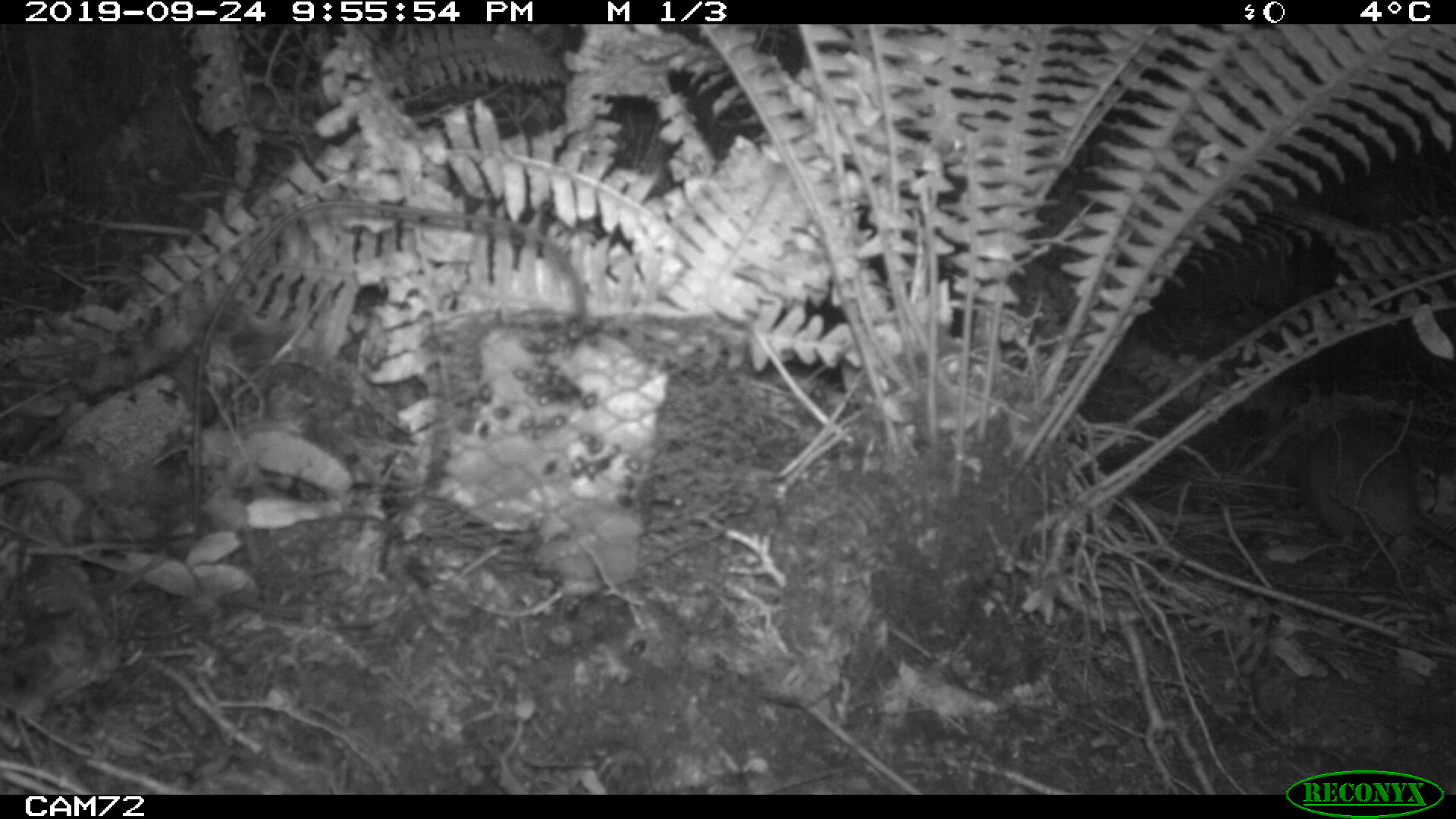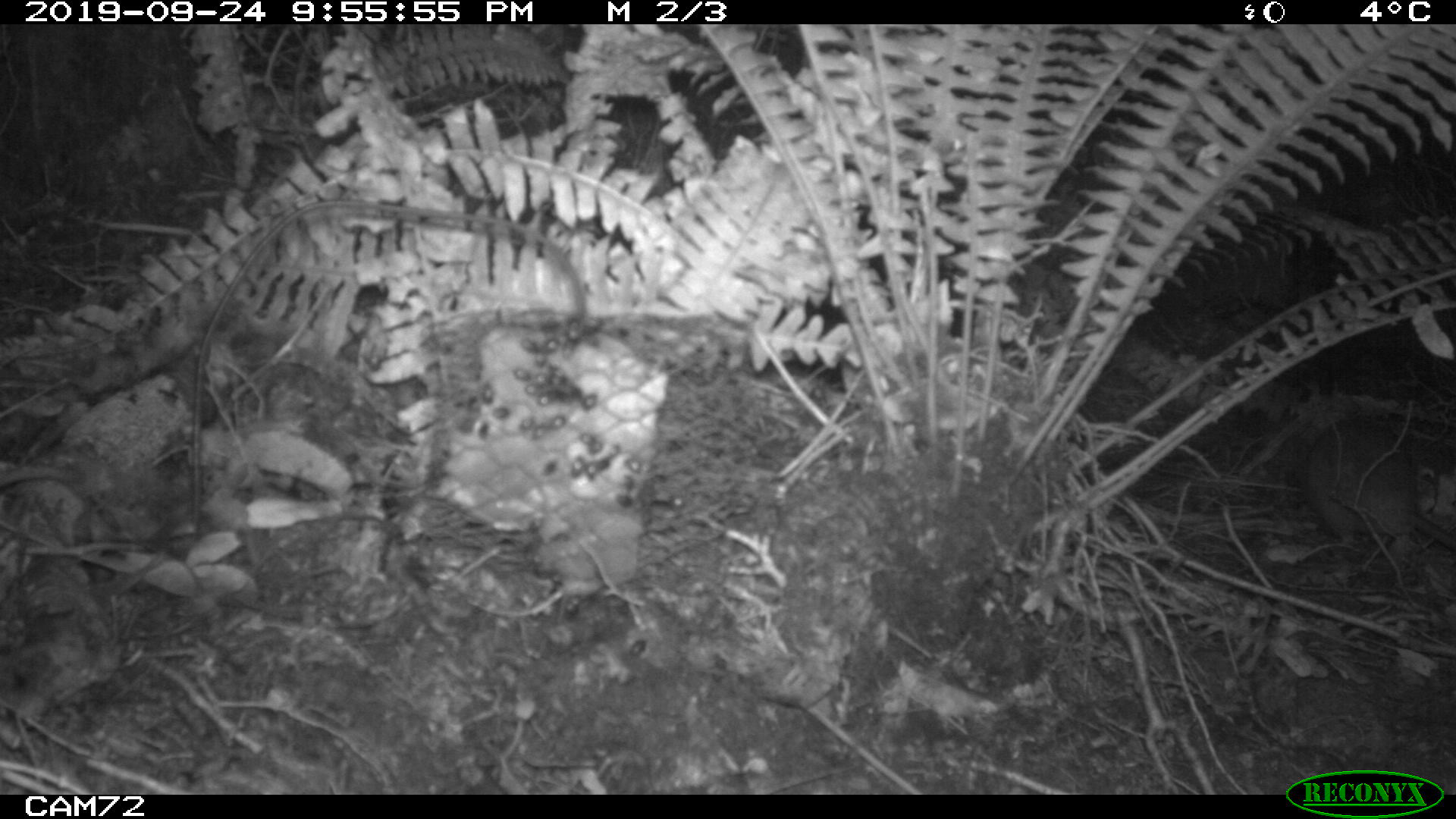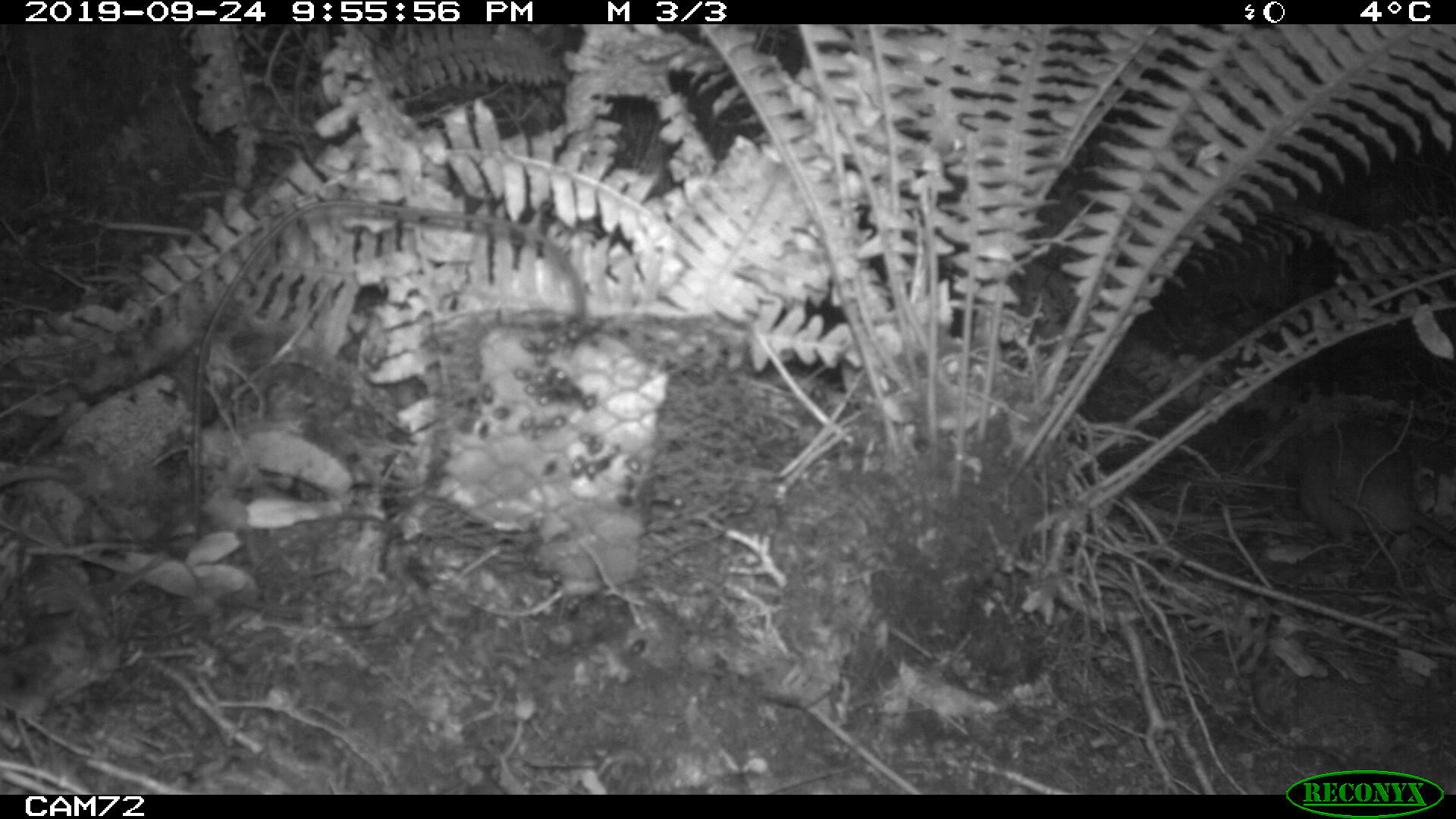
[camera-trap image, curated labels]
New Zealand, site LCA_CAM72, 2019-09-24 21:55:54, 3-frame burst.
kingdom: Animalia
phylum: Chordata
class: Mammalia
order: Rodentia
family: Muridae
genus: Rattus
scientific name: Rattus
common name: rat